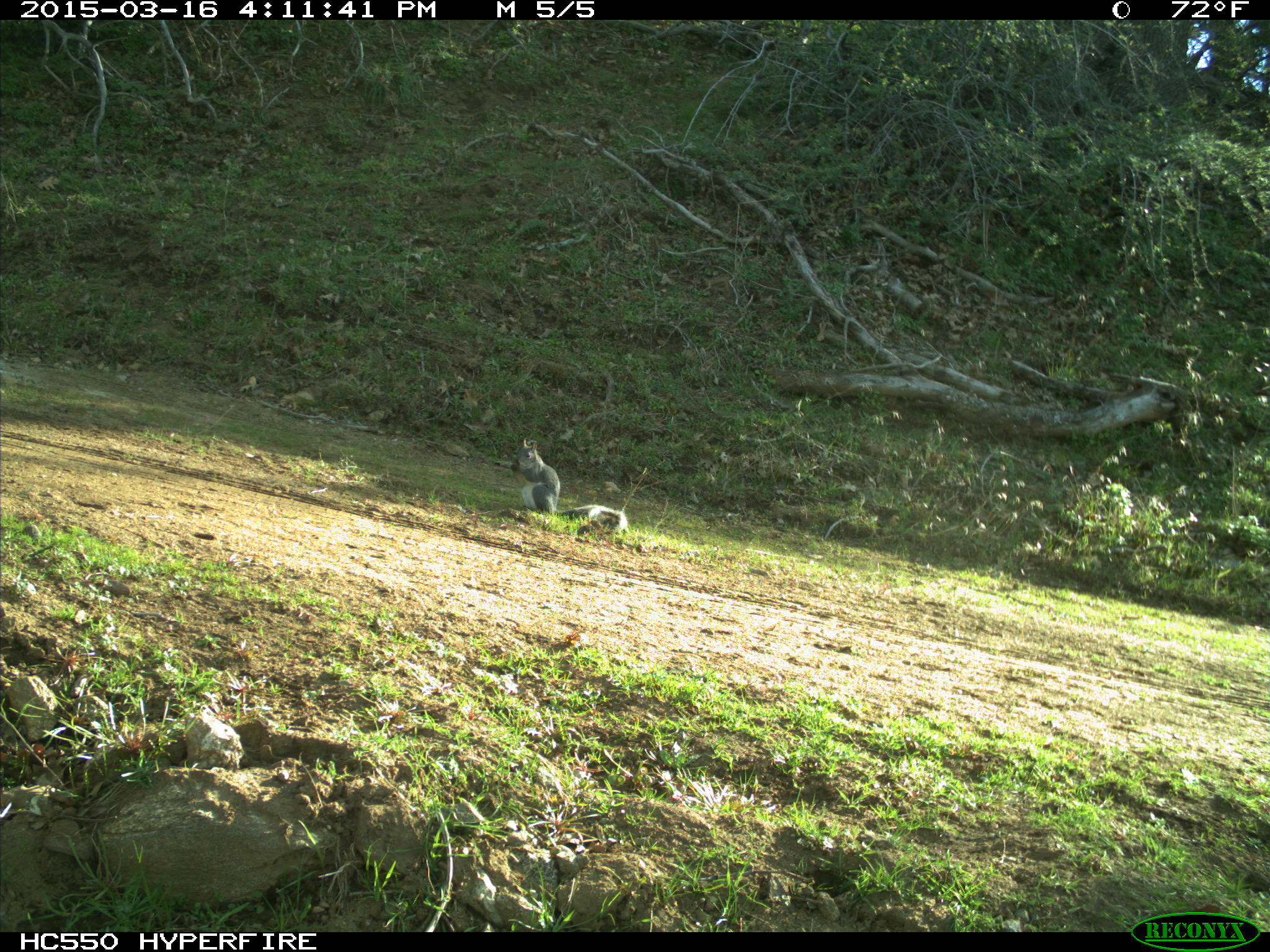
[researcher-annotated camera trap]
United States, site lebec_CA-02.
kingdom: Animalia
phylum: Chordata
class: Mammalia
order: Rodentia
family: Sciuridae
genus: Sciurus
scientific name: Sciurus carolinensis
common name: eastern gray squirrel